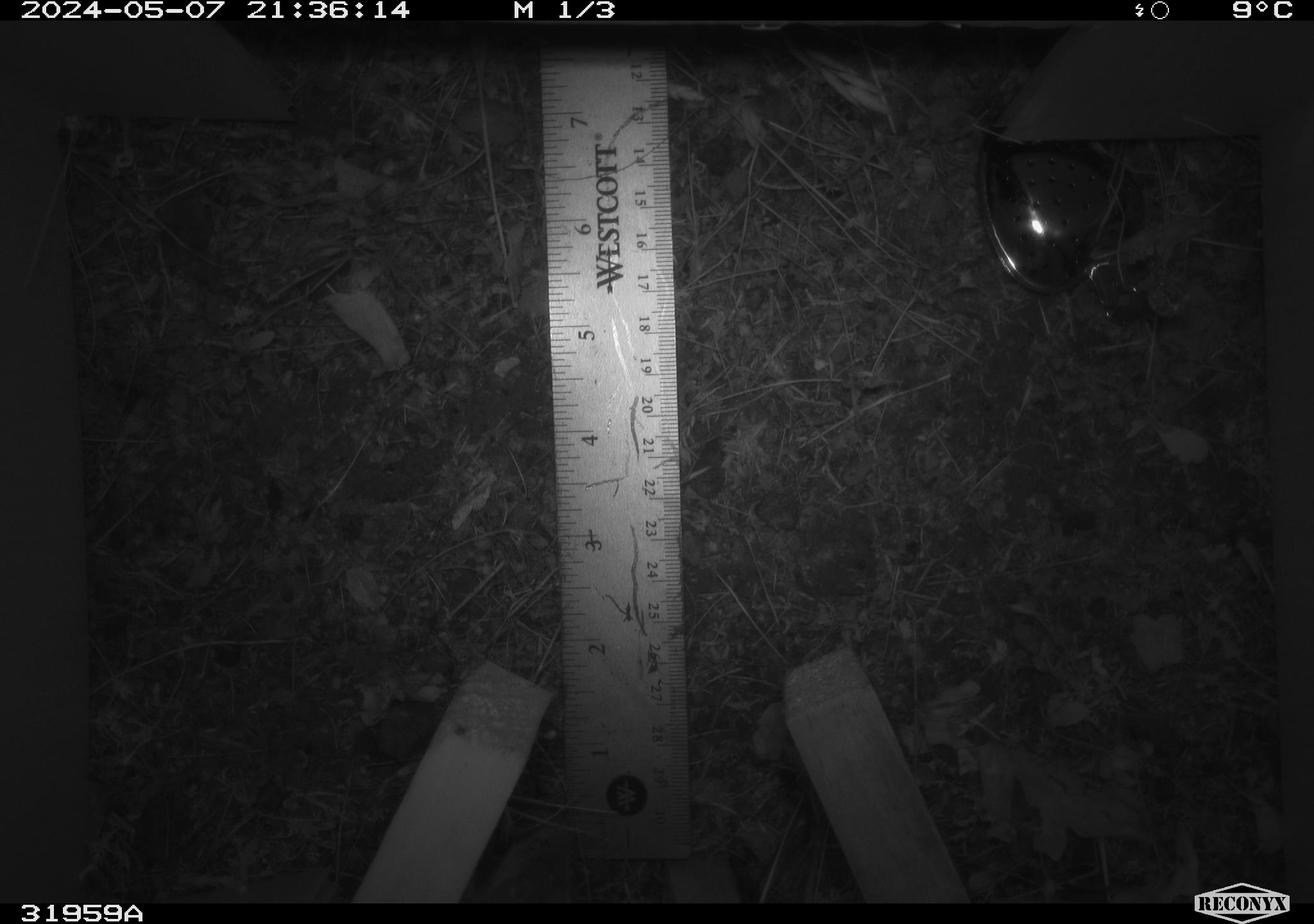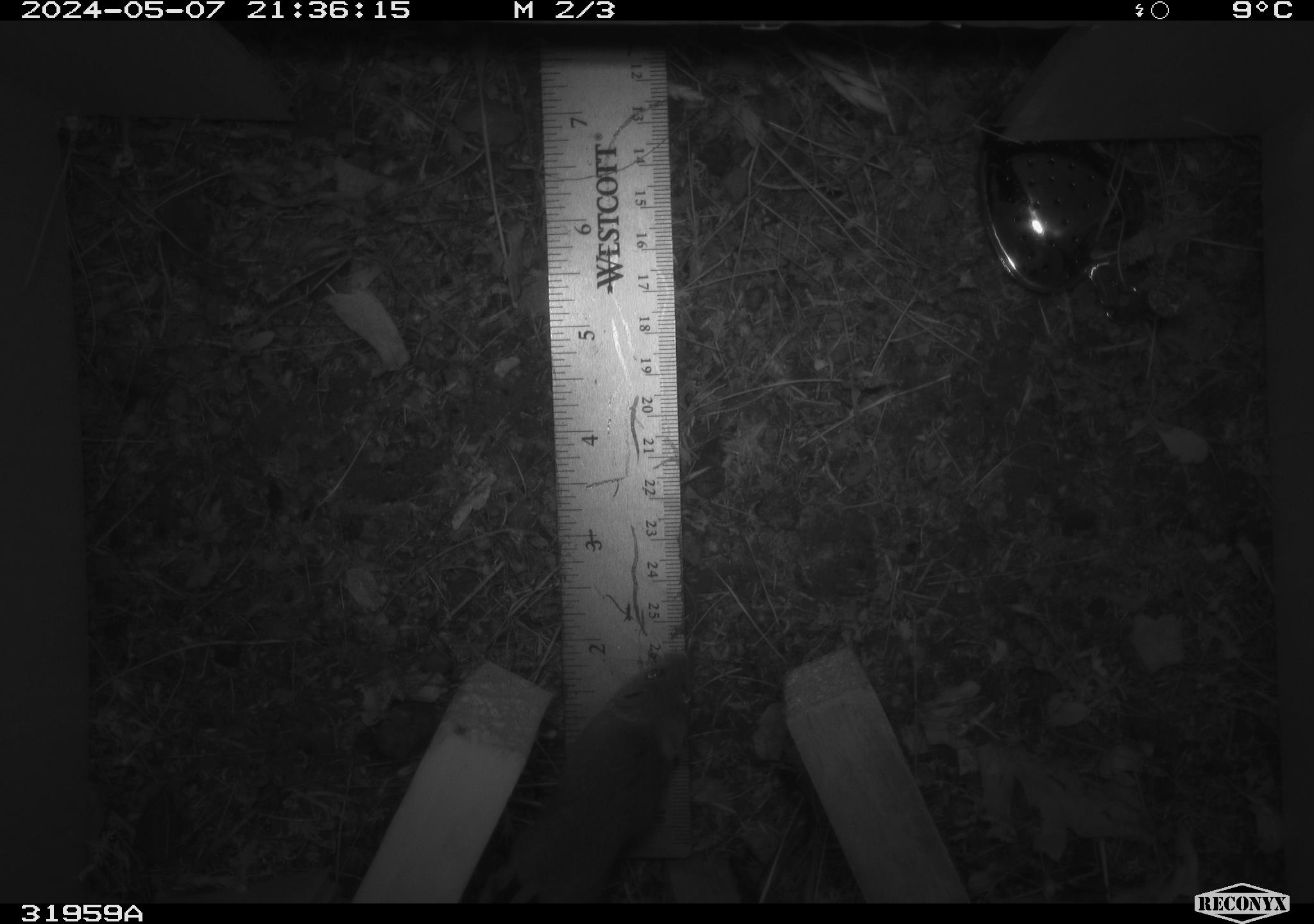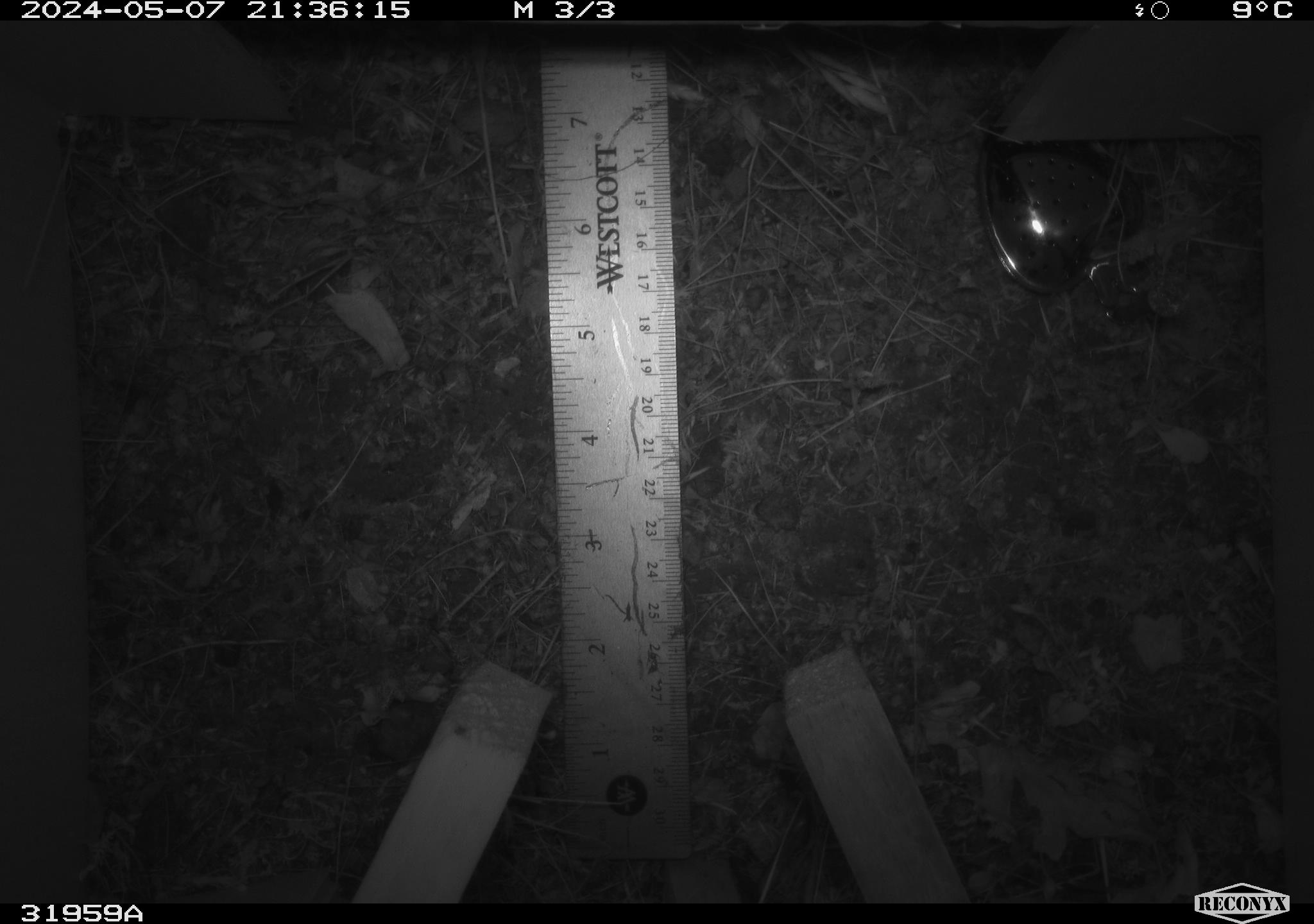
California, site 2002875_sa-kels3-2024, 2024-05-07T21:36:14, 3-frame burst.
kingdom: Animalia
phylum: Chordata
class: Mammalia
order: Rodentia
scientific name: Rodentia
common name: mouse species